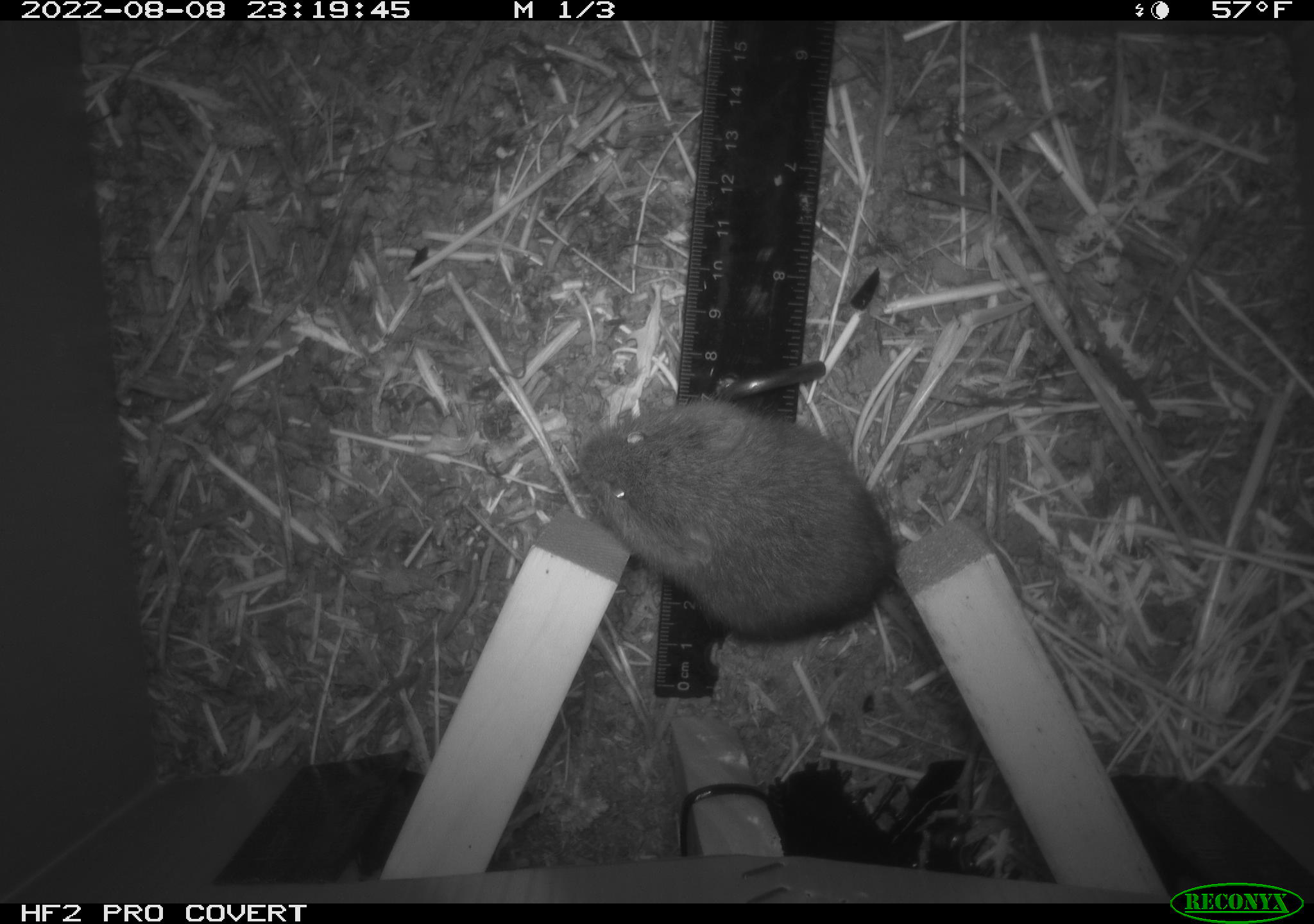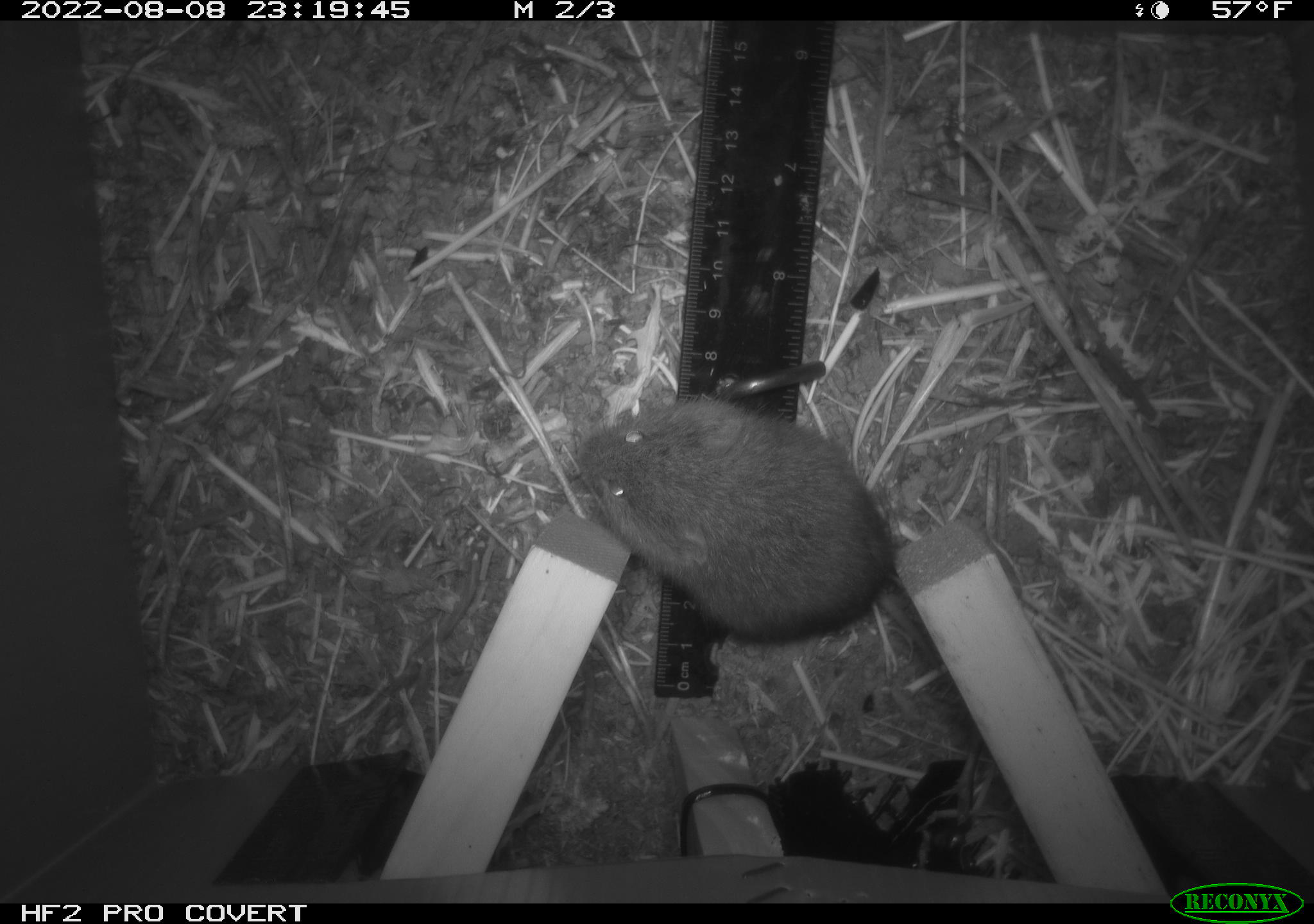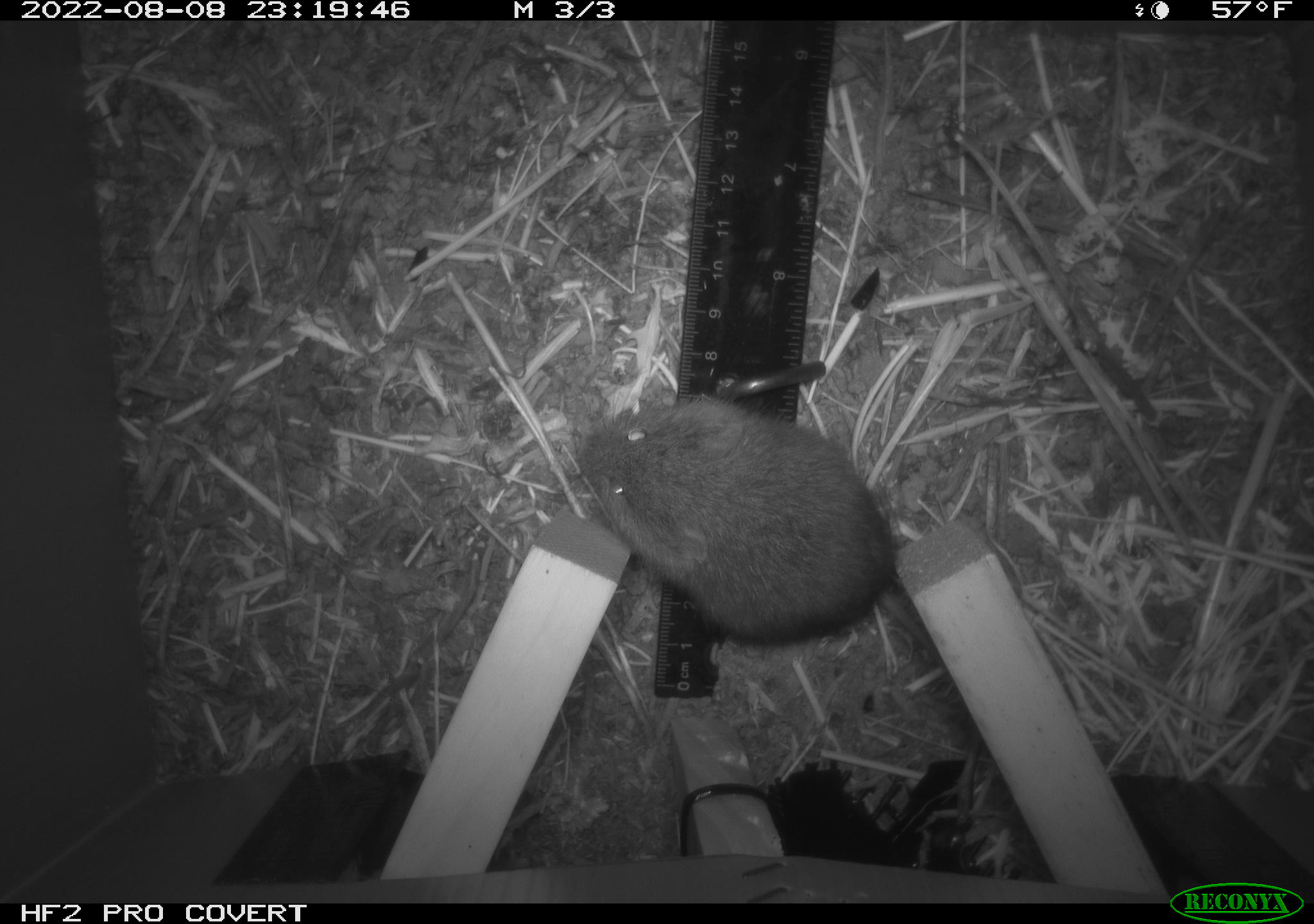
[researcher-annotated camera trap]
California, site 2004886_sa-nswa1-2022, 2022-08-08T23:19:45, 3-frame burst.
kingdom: Animalia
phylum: Chordata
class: Mammalia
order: Rodentia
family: Cricetidae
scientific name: Cricetidae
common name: hamsters, voles, lemmings, and allies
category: cricetidae family